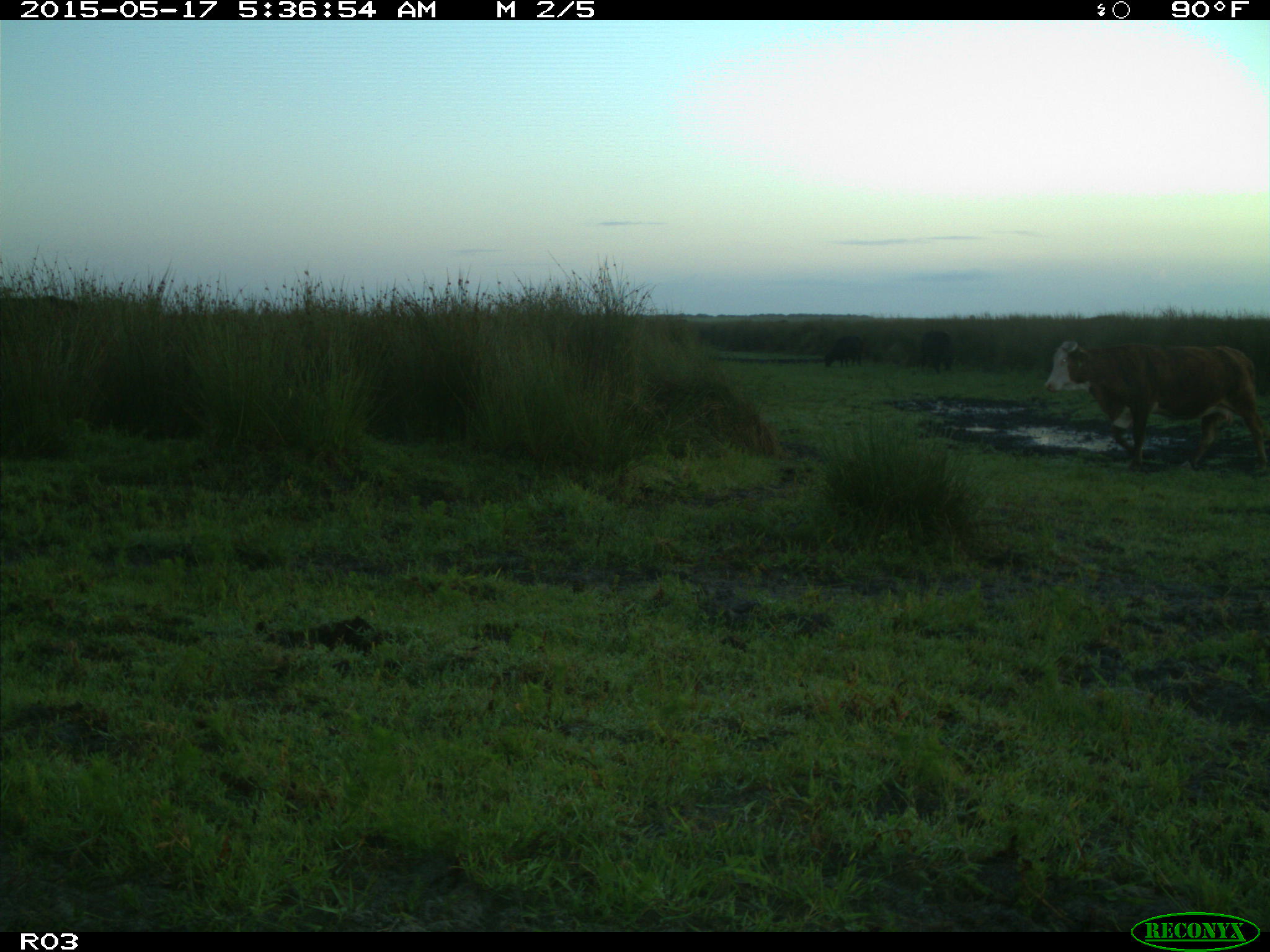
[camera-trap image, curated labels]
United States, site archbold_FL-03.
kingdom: Animalia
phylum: Chordata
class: Mammalia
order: Artiodactyla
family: Bovidae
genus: Bos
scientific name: Bos taurus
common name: domestic cow